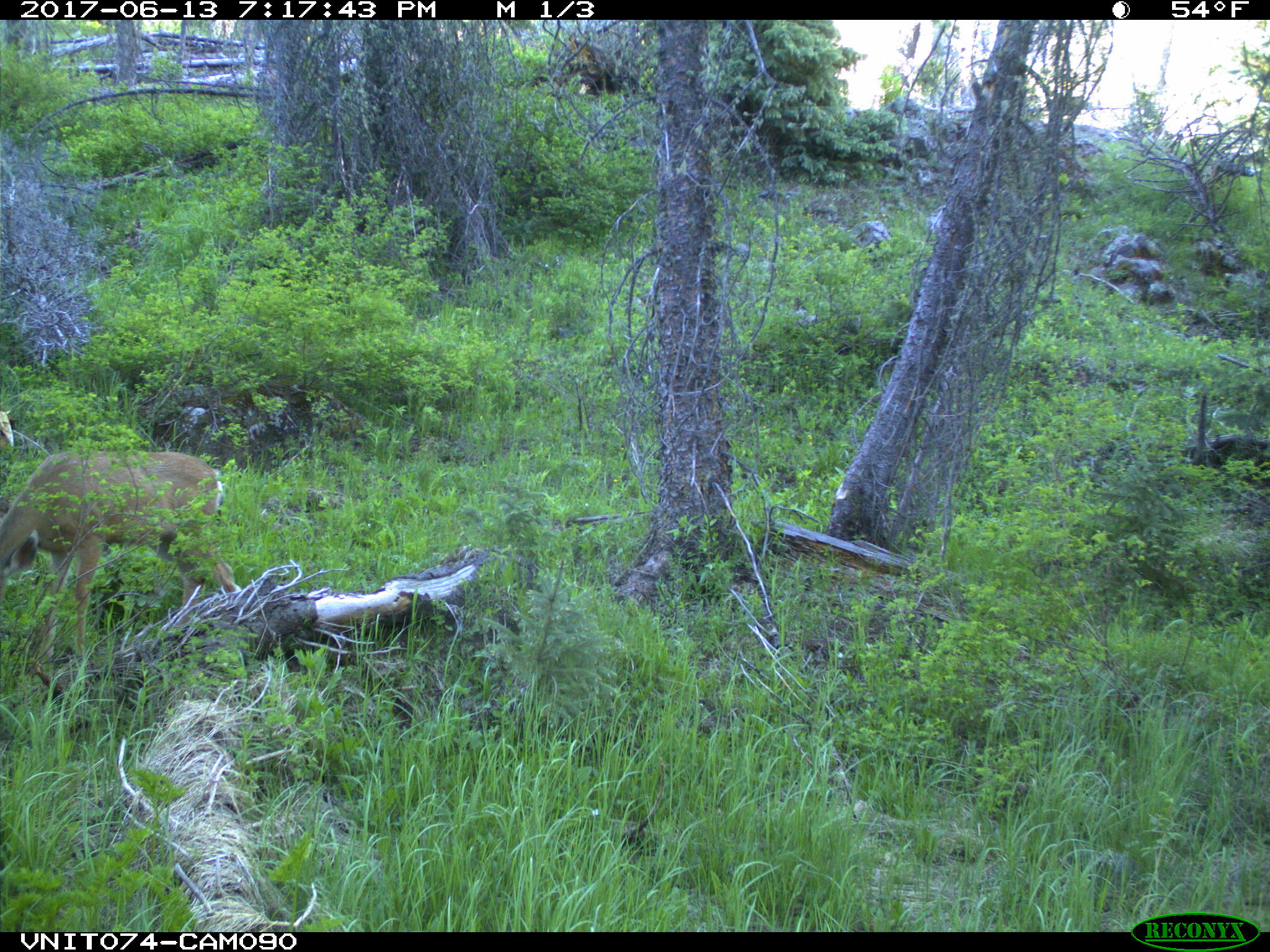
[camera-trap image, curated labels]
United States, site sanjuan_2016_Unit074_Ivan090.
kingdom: Animalia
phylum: Chordata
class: Mammalia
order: Artiodactyla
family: Cervidae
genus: Odocoileus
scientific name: Odocoileus hemionus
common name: mule deer